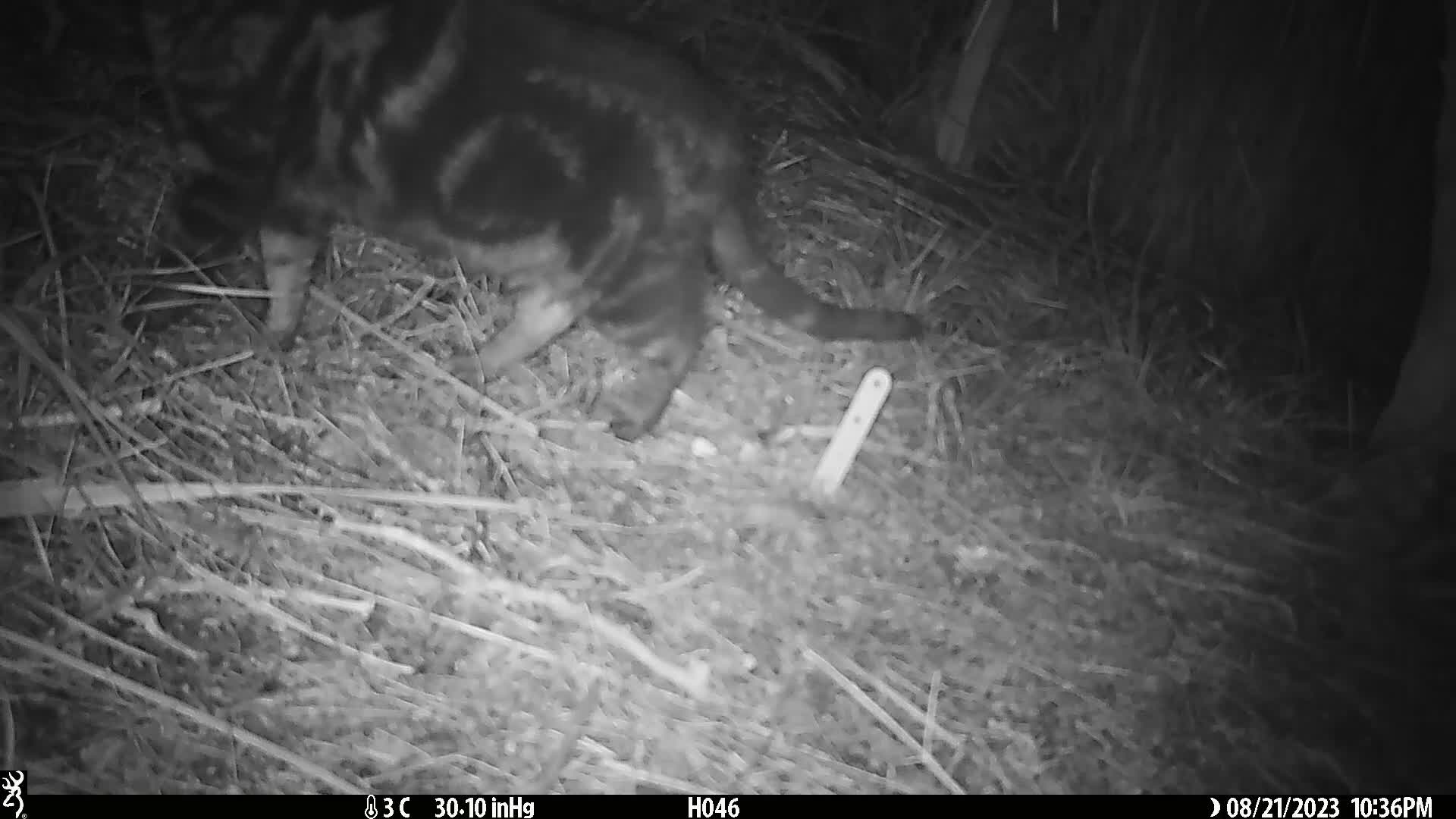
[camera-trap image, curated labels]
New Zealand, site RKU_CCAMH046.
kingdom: Animalia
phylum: Chordata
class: Mammalia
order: Carnivora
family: Felidae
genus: Felis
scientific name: Felis catus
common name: domestic cat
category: cat